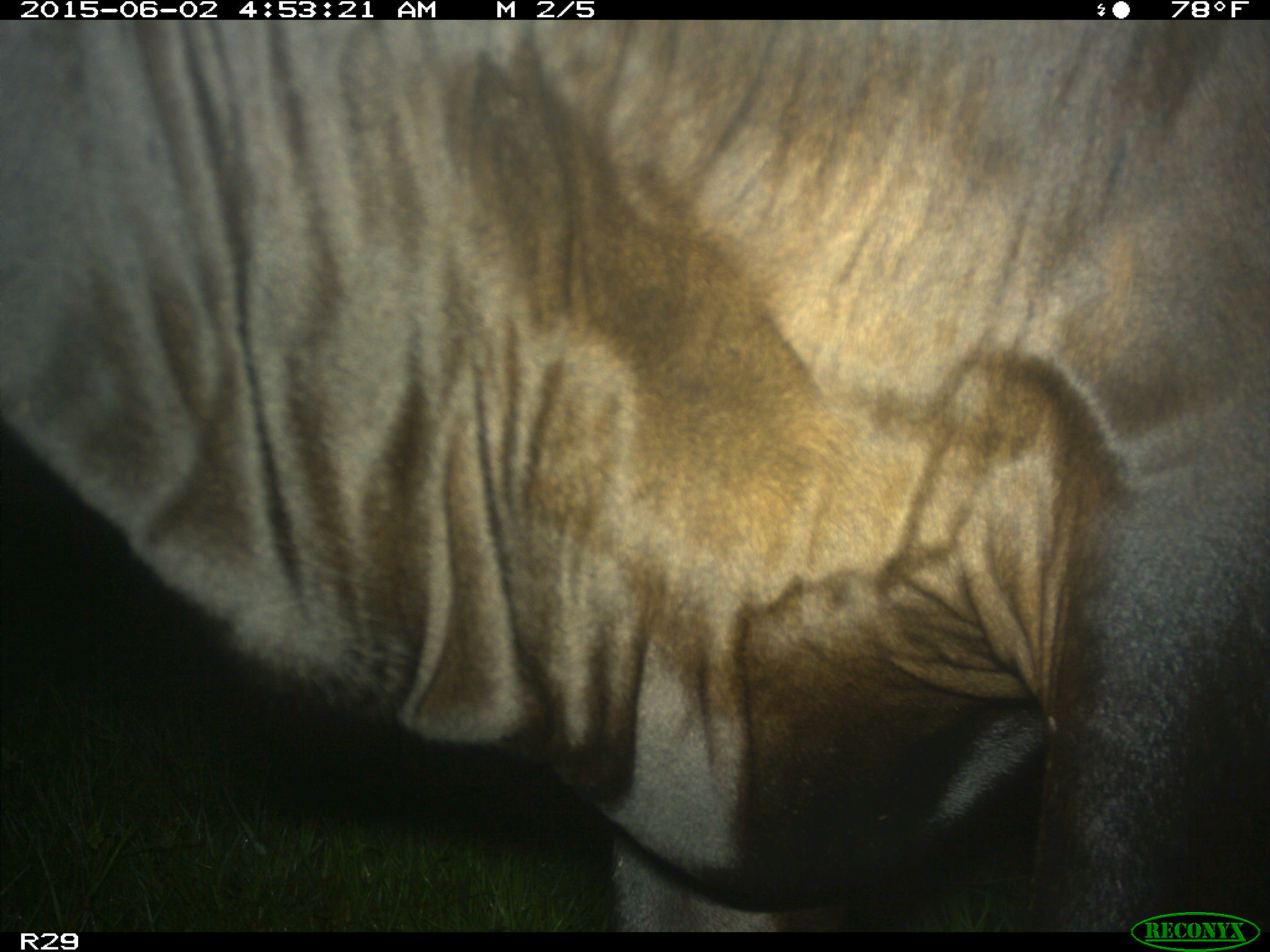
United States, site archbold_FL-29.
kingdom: Animalia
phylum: Chordata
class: Mammalia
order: Artiodactyla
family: Bovidae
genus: Bos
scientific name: Bos taurus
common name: domestic cow